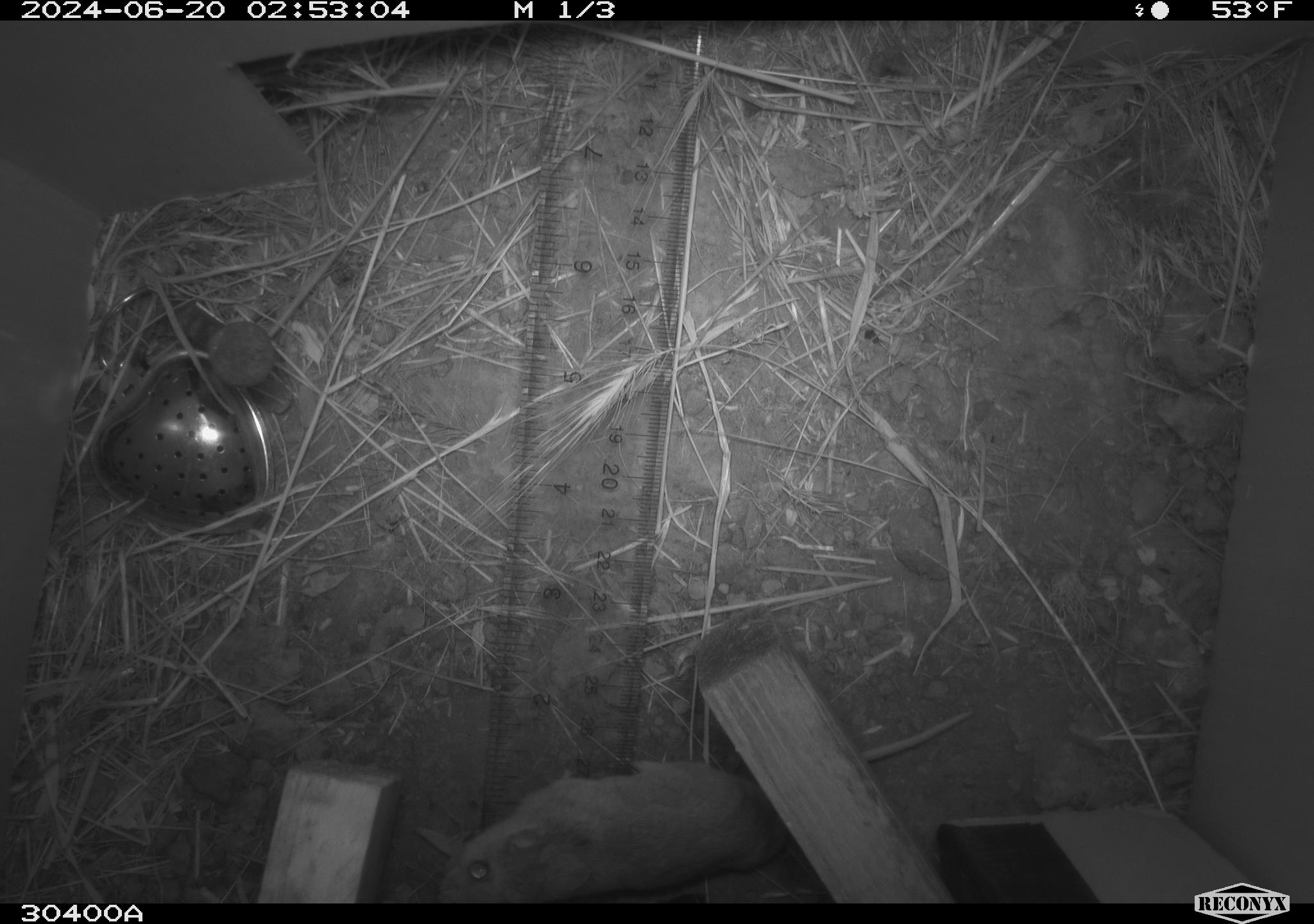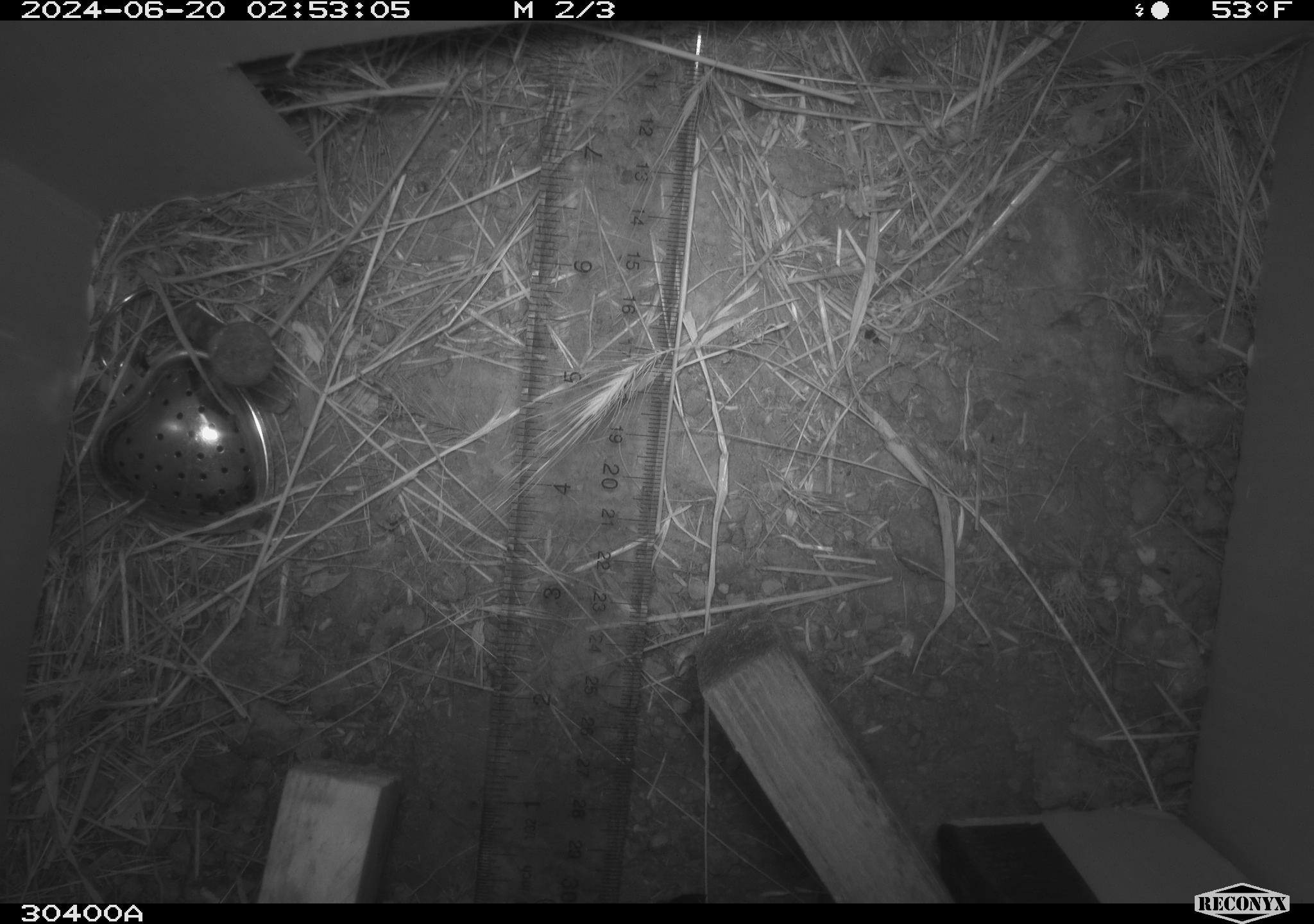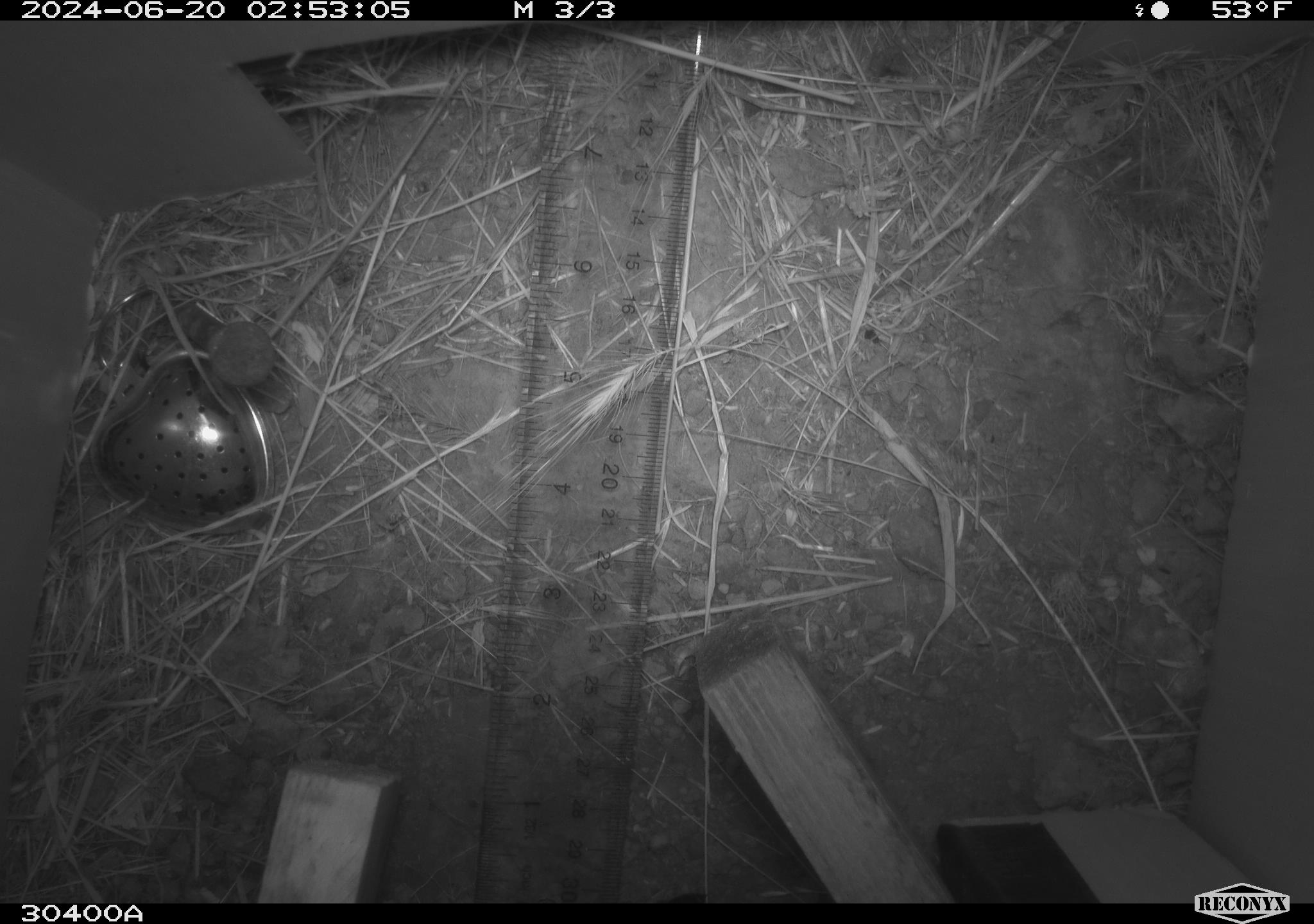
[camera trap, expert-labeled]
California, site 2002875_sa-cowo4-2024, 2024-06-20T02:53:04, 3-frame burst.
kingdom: Animalia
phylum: Chordata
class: Mammalia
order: Rodentia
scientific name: Rodentia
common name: rodent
Rodent (Rodentia).